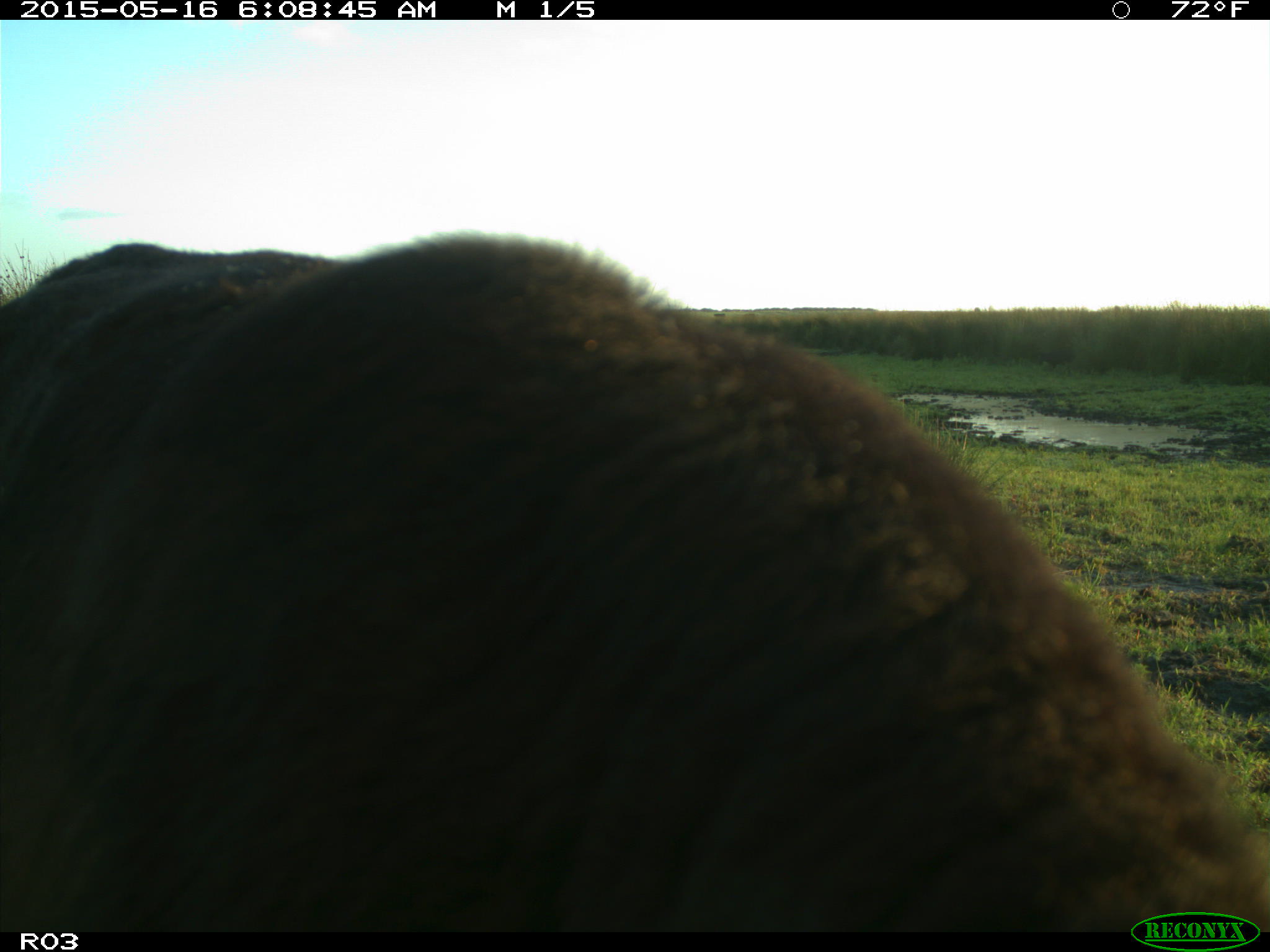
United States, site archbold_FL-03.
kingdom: Animalia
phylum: Chordata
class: Mammalia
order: Artiodactyla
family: Bovidae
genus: Bos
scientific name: Bos taurus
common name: domestic cow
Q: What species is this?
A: Bos taurus (domestic cow).